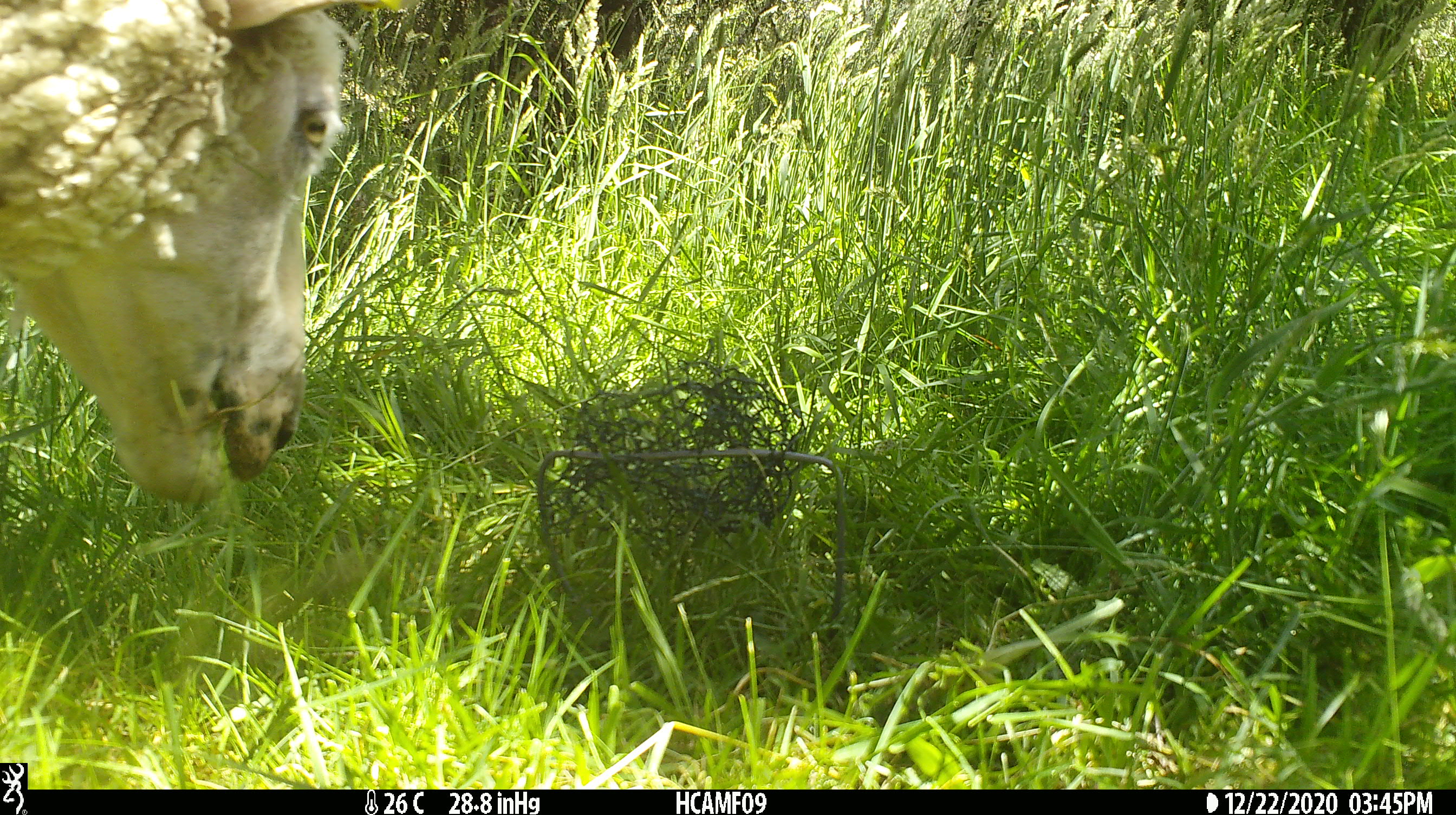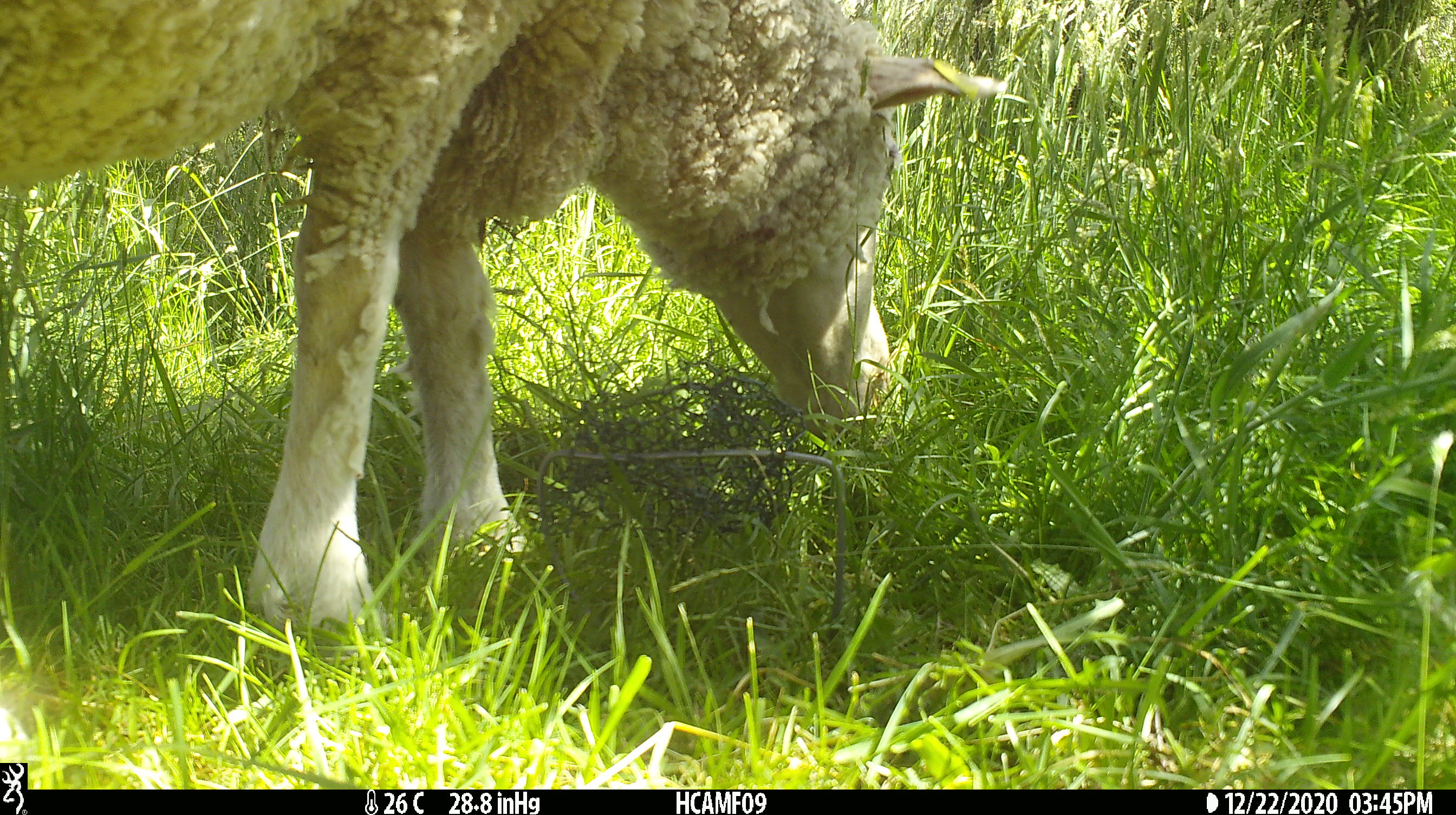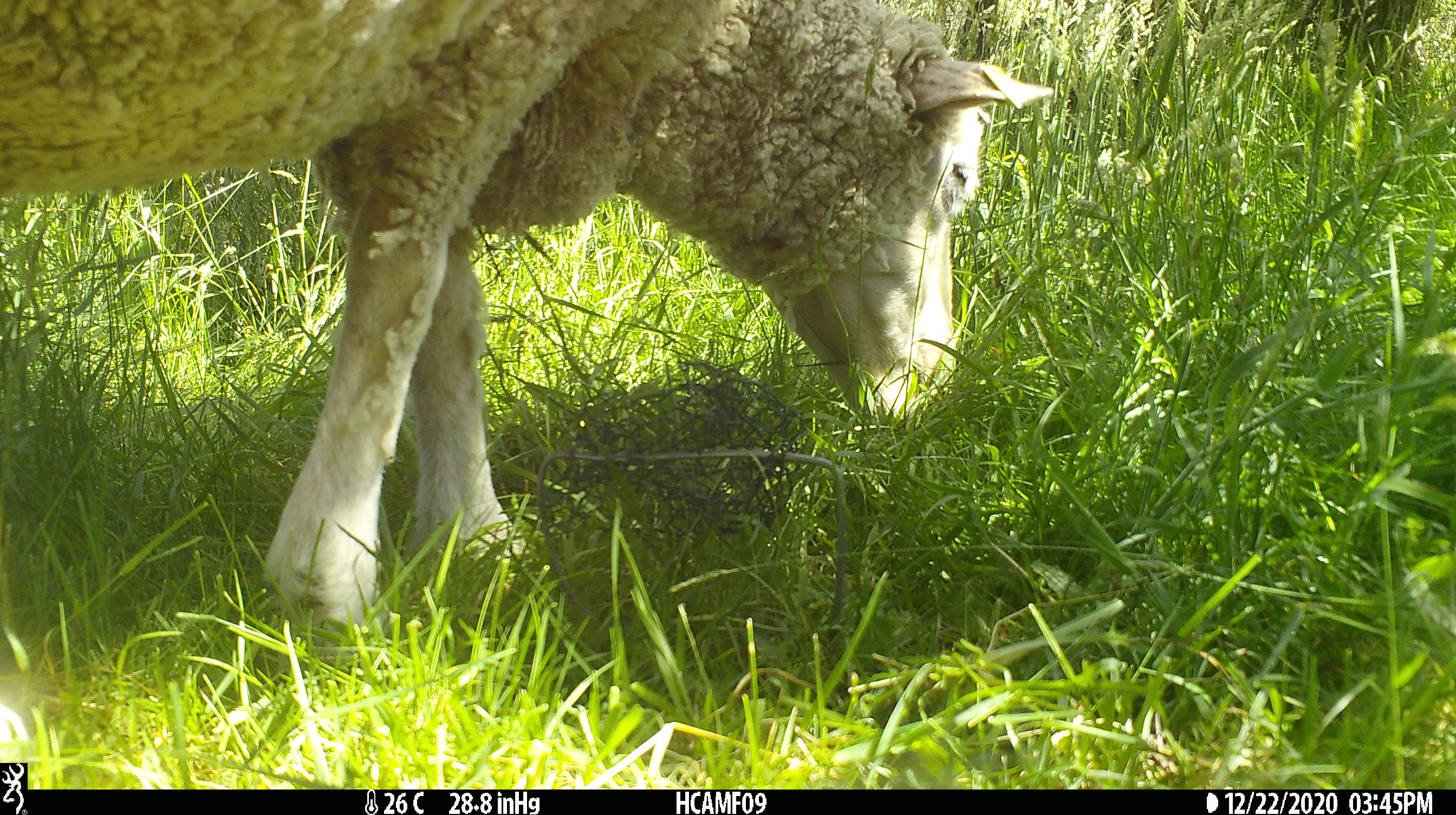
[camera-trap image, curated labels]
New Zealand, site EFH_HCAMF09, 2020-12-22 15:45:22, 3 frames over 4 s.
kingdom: Animalia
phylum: Chordata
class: Mammalia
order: Artiodactyla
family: Bovidae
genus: Ovis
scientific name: Ovis aries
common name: domestic sheep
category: sheep